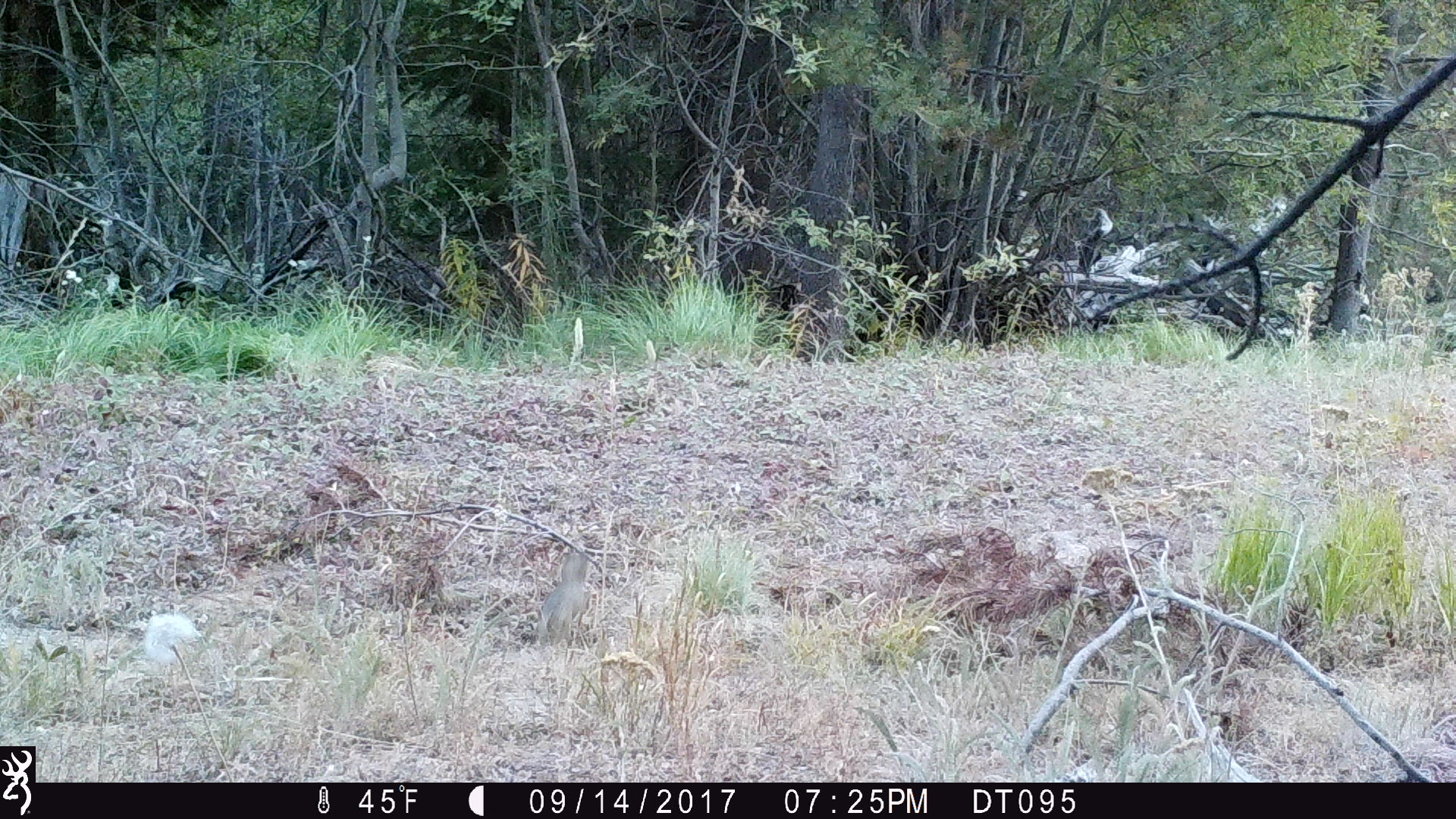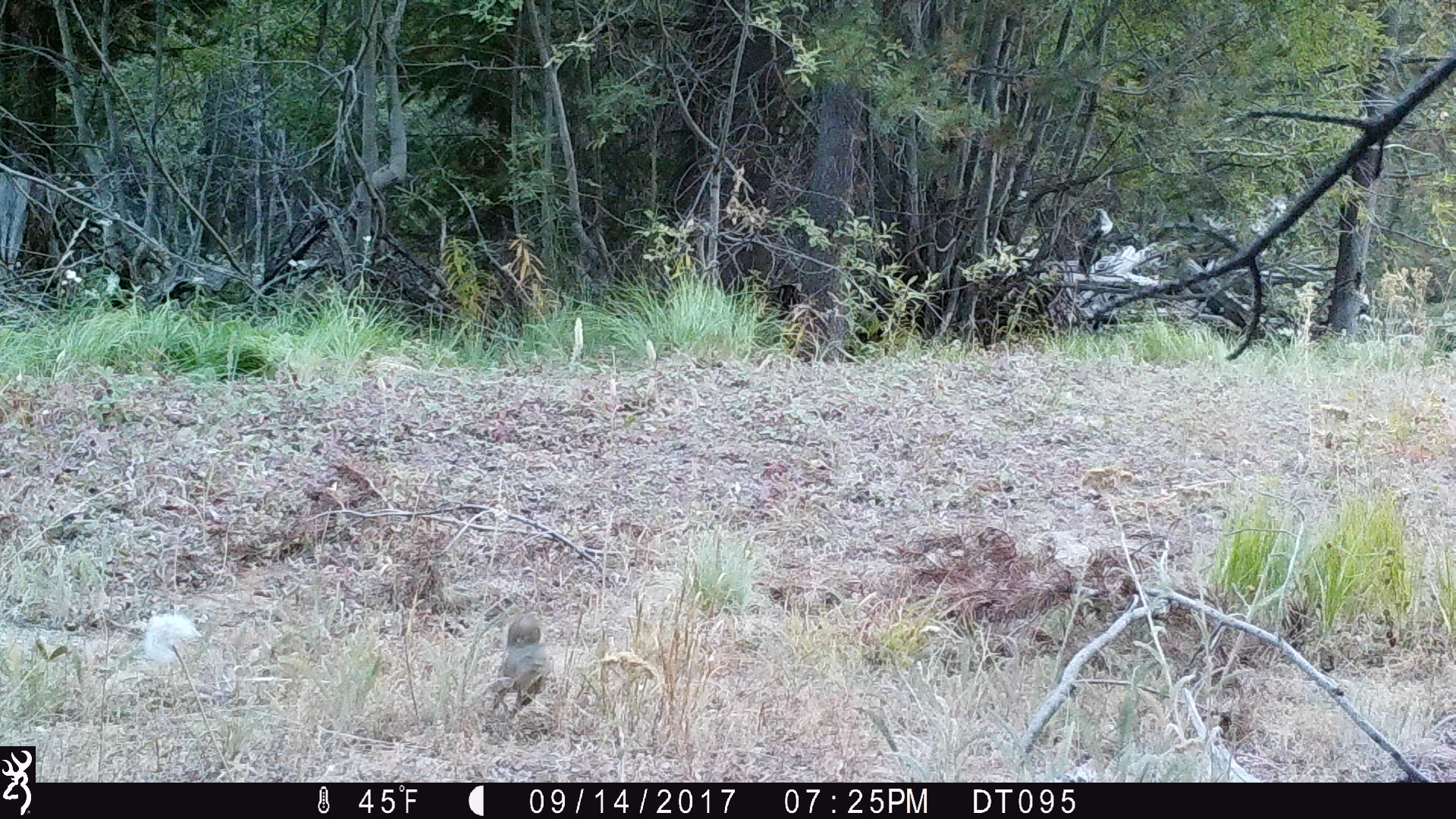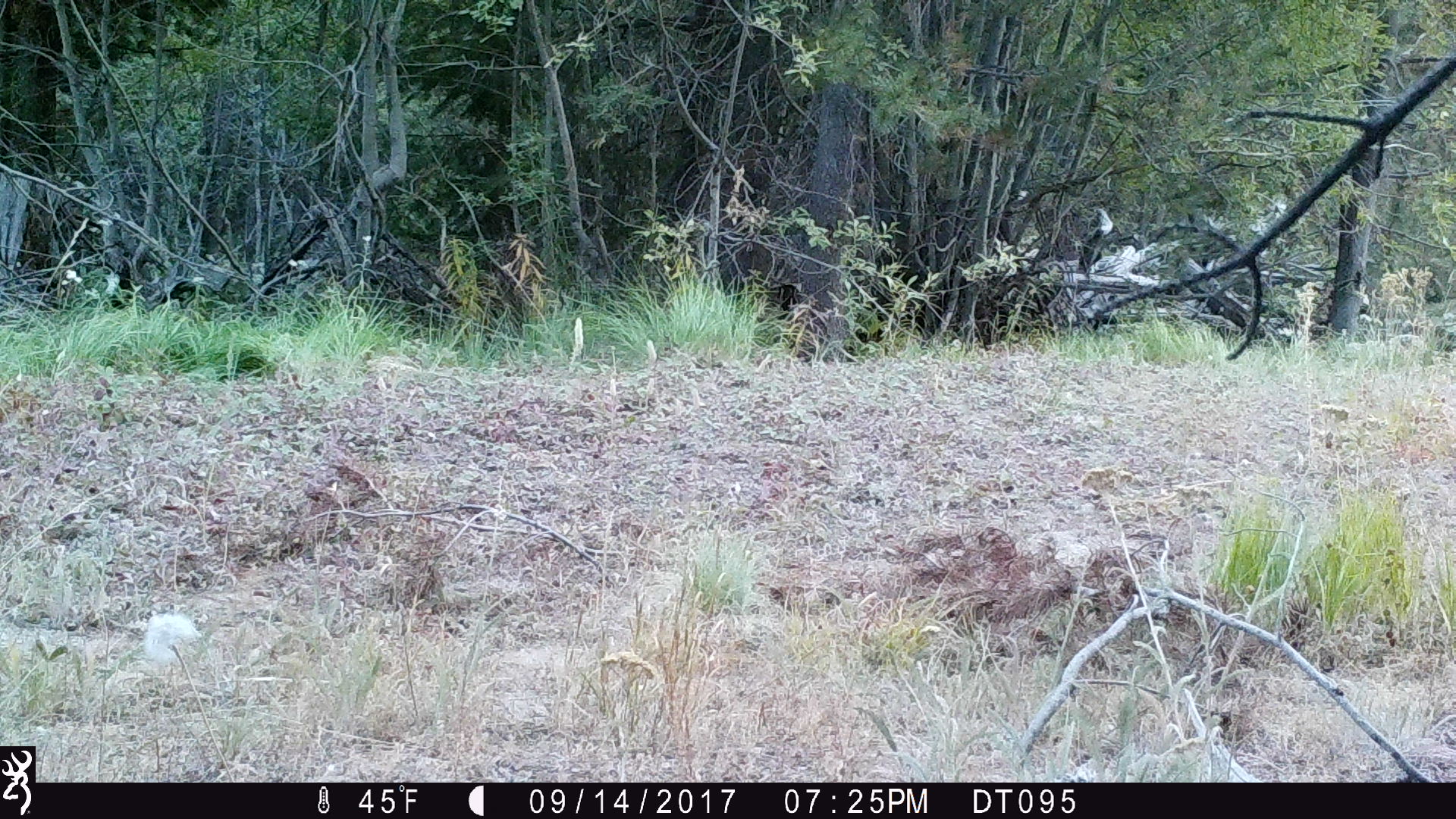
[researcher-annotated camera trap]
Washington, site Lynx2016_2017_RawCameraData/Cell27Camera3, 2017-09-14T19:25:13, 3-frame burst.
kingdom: Animalia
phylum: Chordata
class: Mammalia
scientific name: Mammalia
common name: small mammal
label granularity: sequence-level